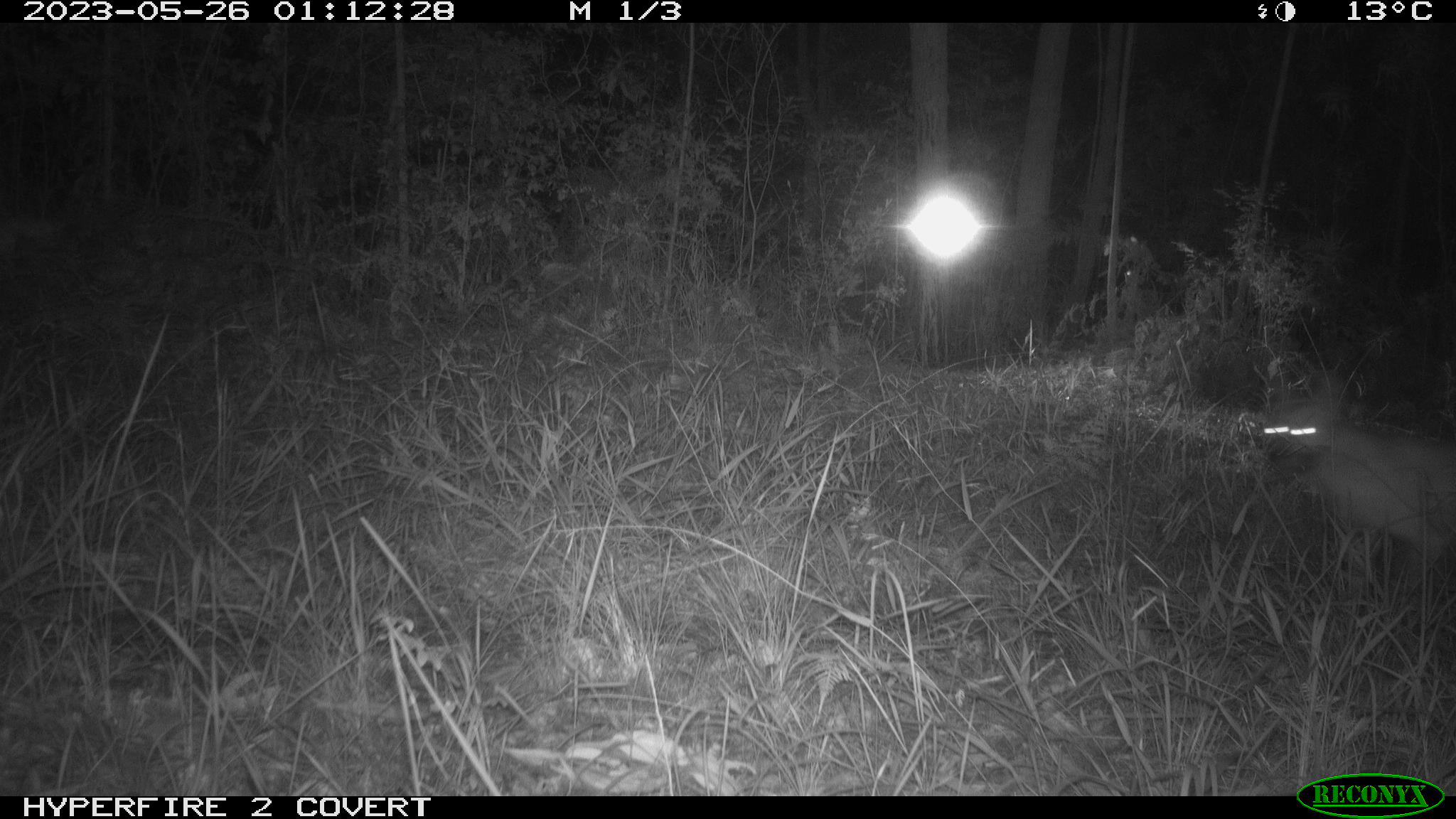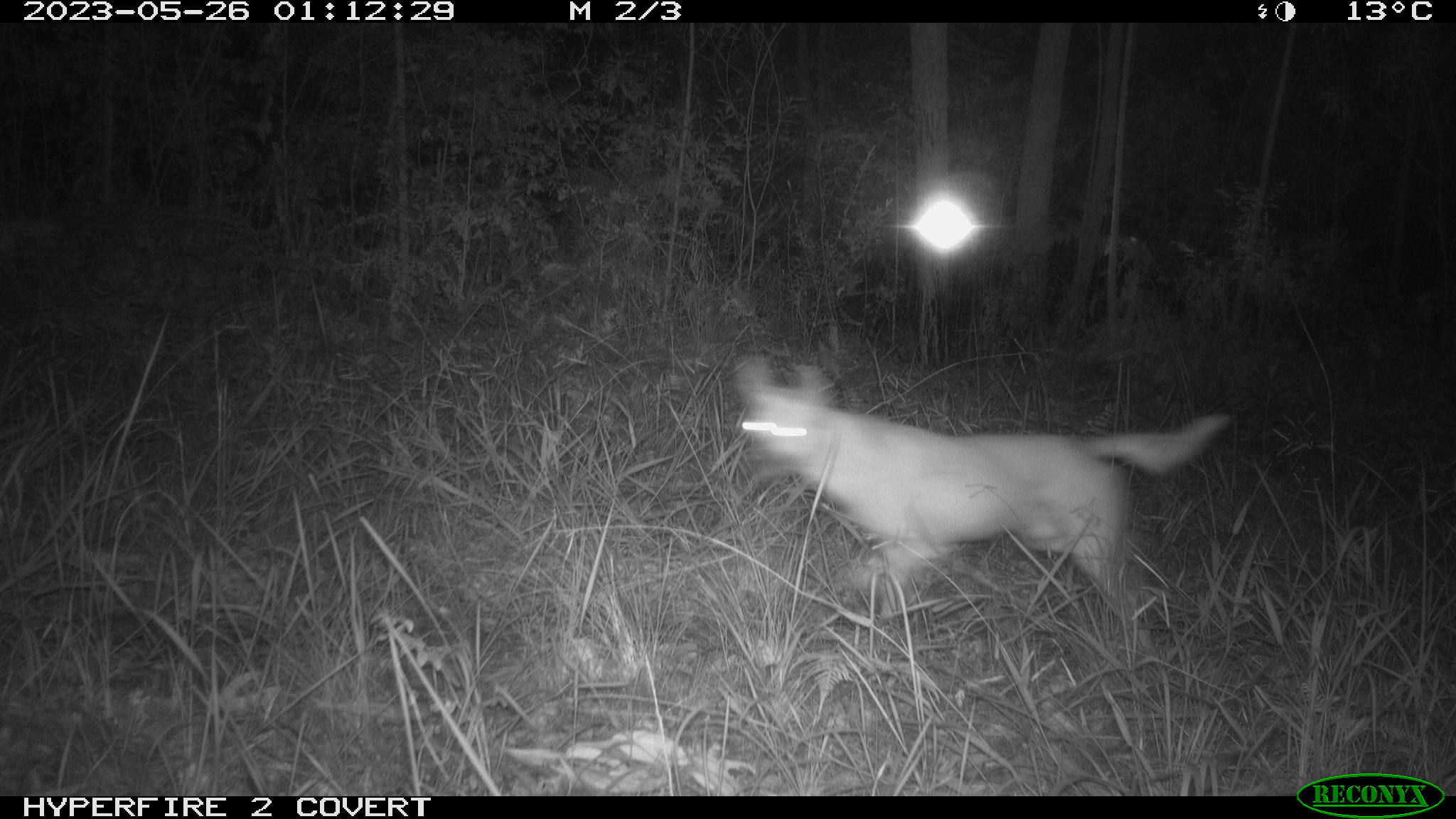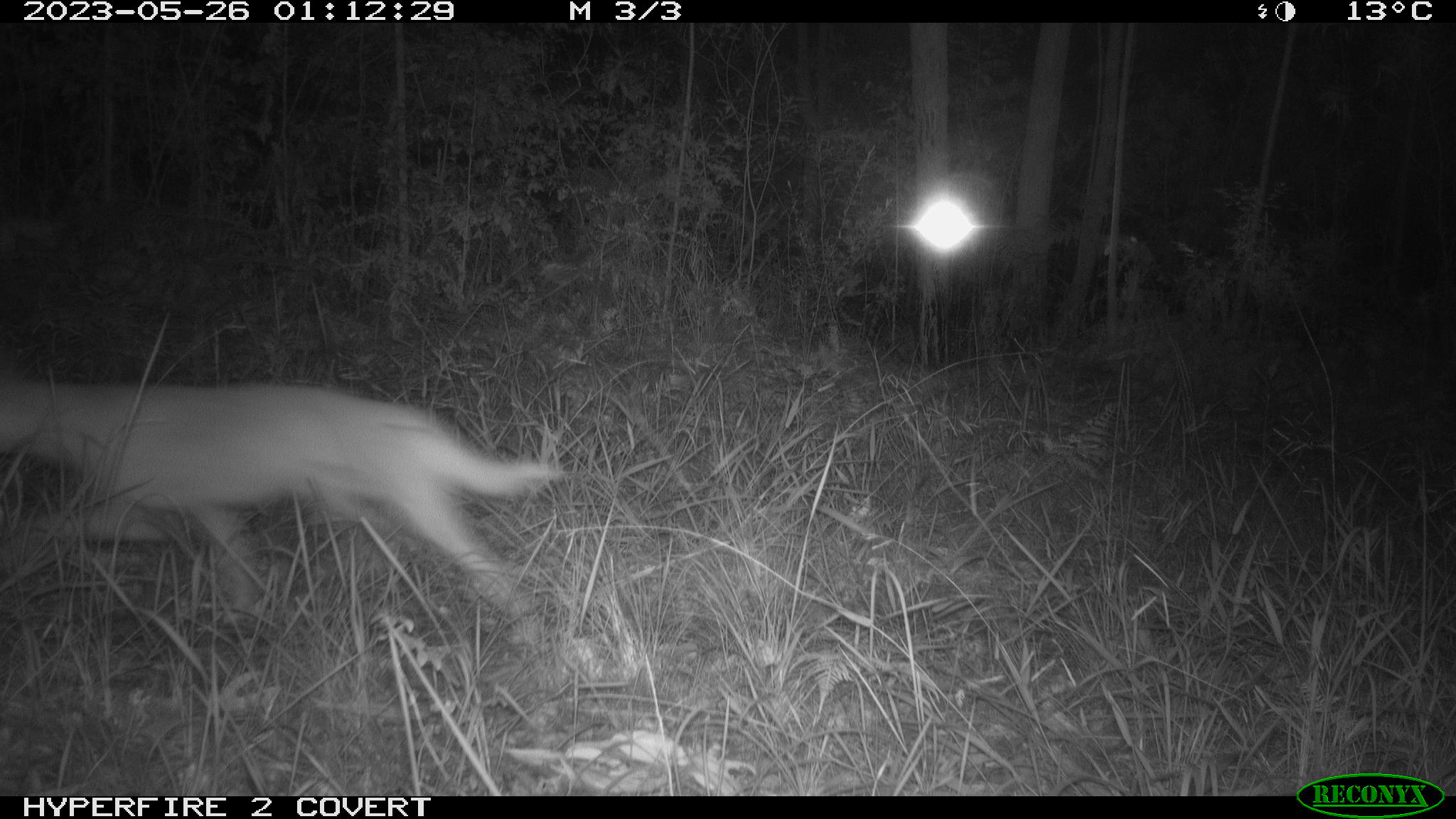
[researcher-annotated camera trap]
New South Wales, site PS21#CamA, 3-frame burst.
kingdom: Animalia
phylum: Chordata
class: Mammalia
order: Carnivora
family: Canidae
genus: Canis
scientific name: Canis familiaris dingo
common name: dingo